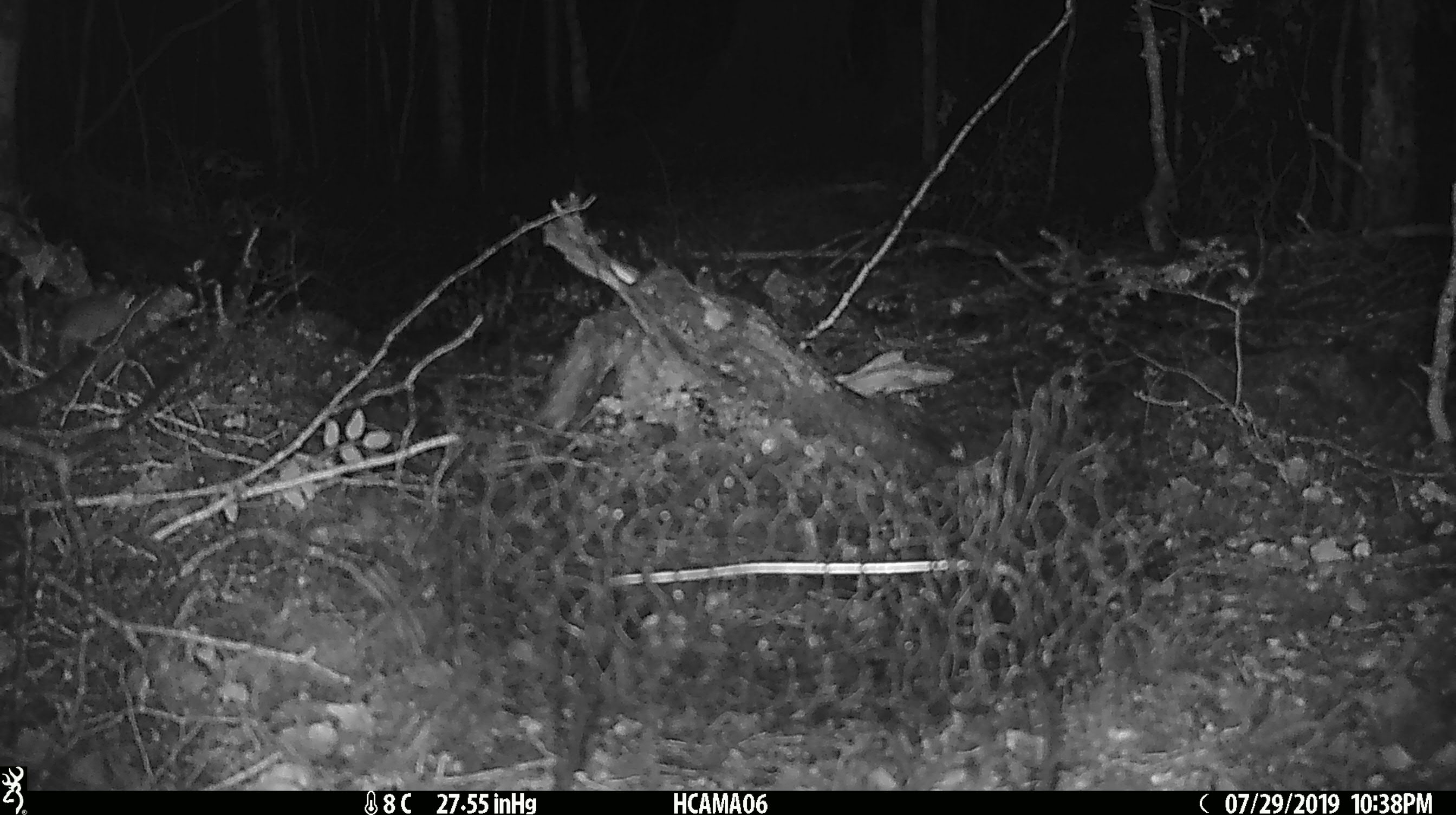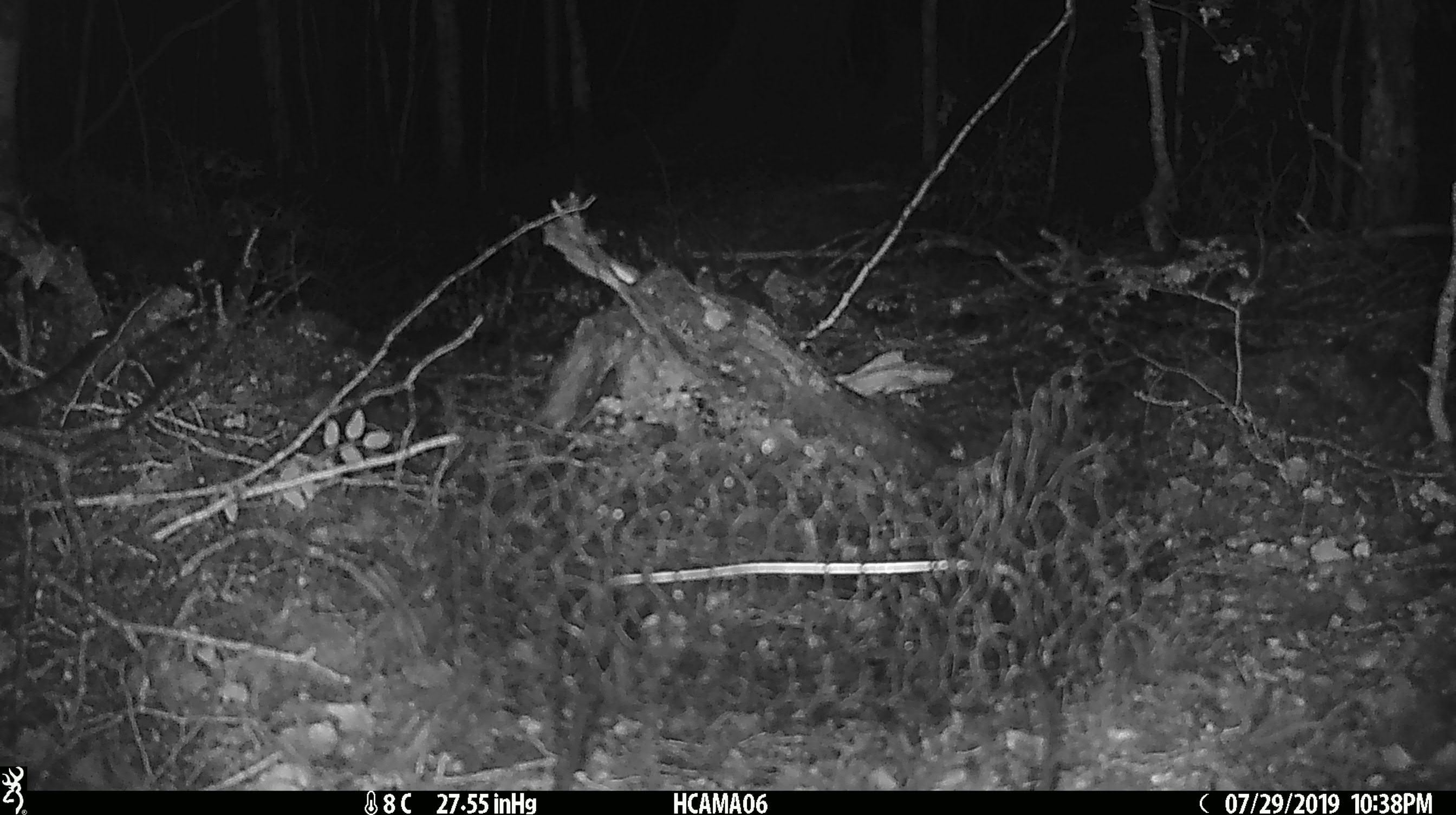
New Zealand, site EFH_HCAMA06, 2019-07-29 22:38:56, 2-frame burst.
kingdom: Animalia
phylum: Chordata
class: Mammalia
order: Rodentia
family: Muridae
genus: Mus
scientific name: Mus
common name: mouse